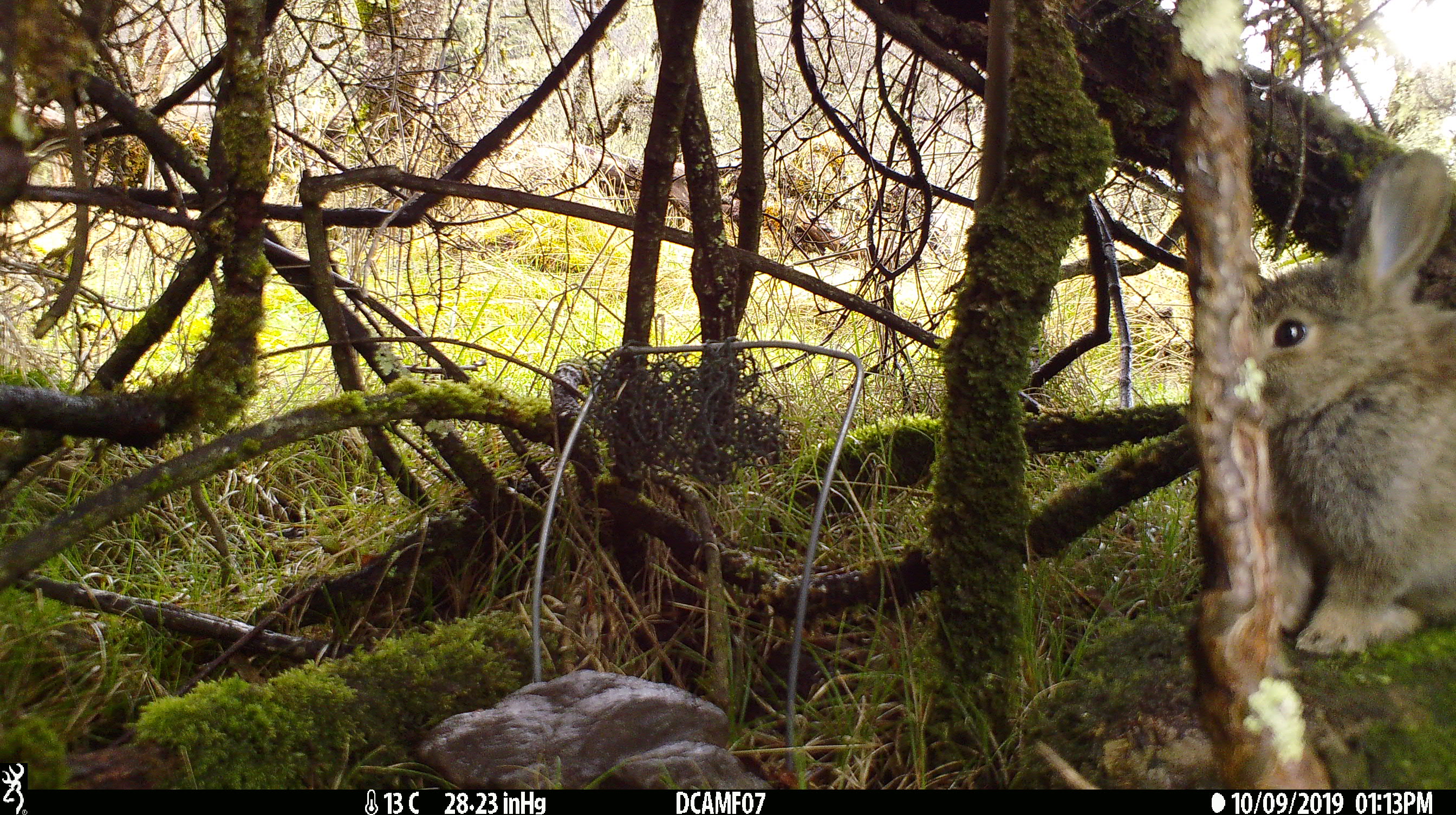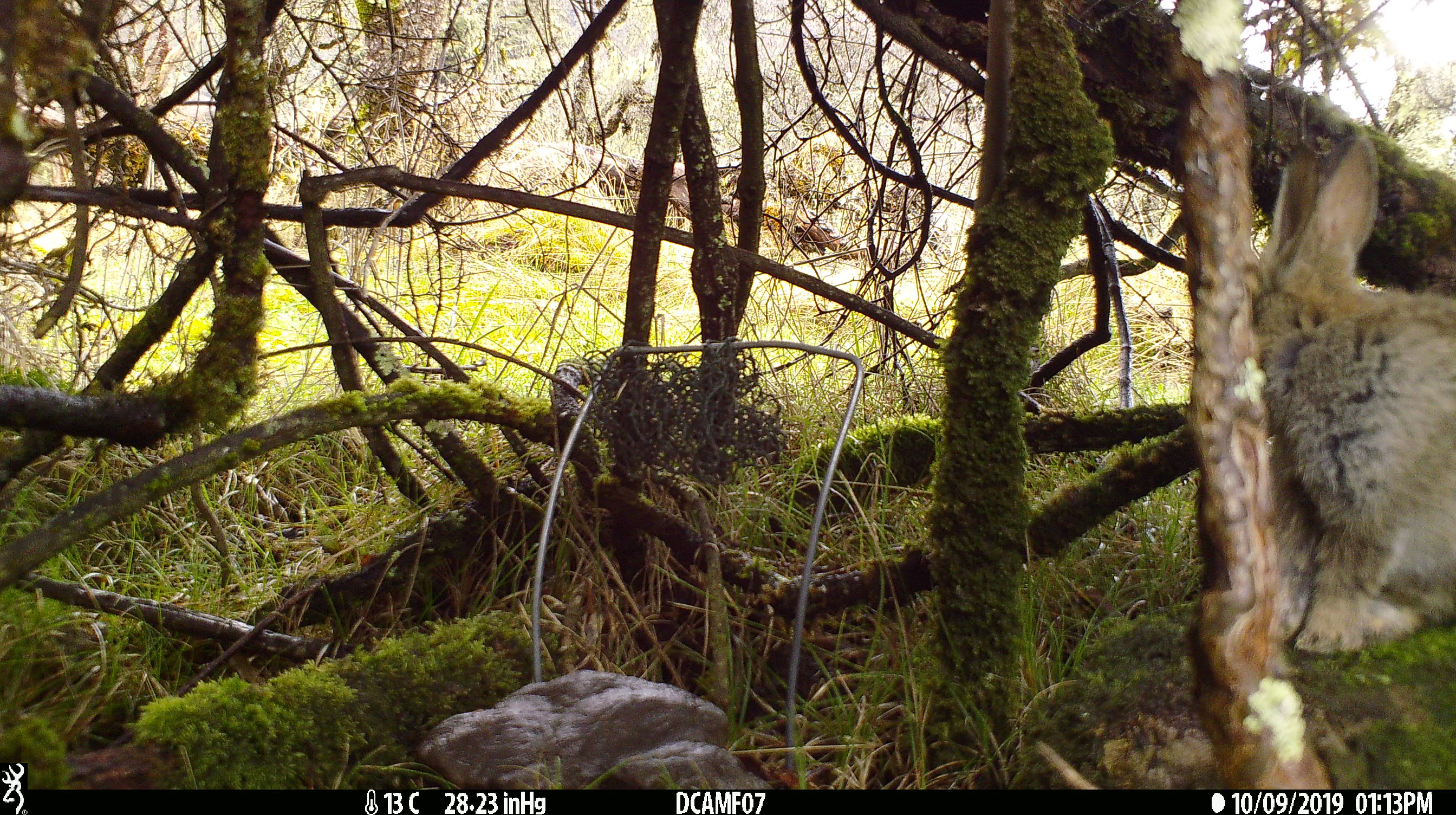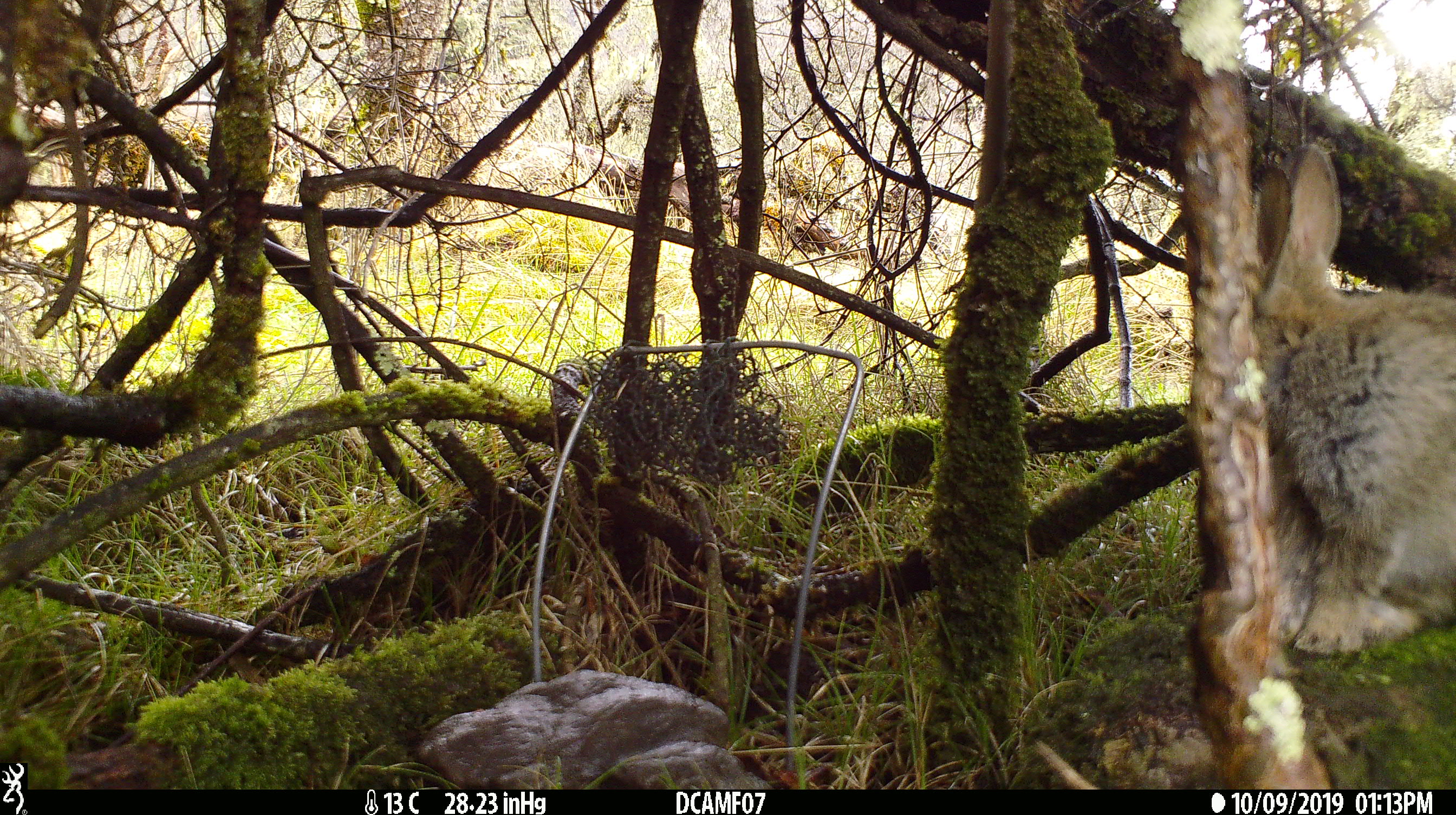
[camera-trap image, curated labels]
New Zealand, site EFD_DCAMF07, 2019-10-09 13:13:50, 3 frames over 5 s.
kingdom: Animalia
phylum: Chordata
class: Mammalia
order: Lagomorpha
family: Leporidae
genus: Oryctolagus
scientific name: Oryctolagus cuniculus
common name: european rabbit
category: rabbit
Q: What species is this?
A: Rabbit (european rabbit) (Oryctolagus cuniculus).